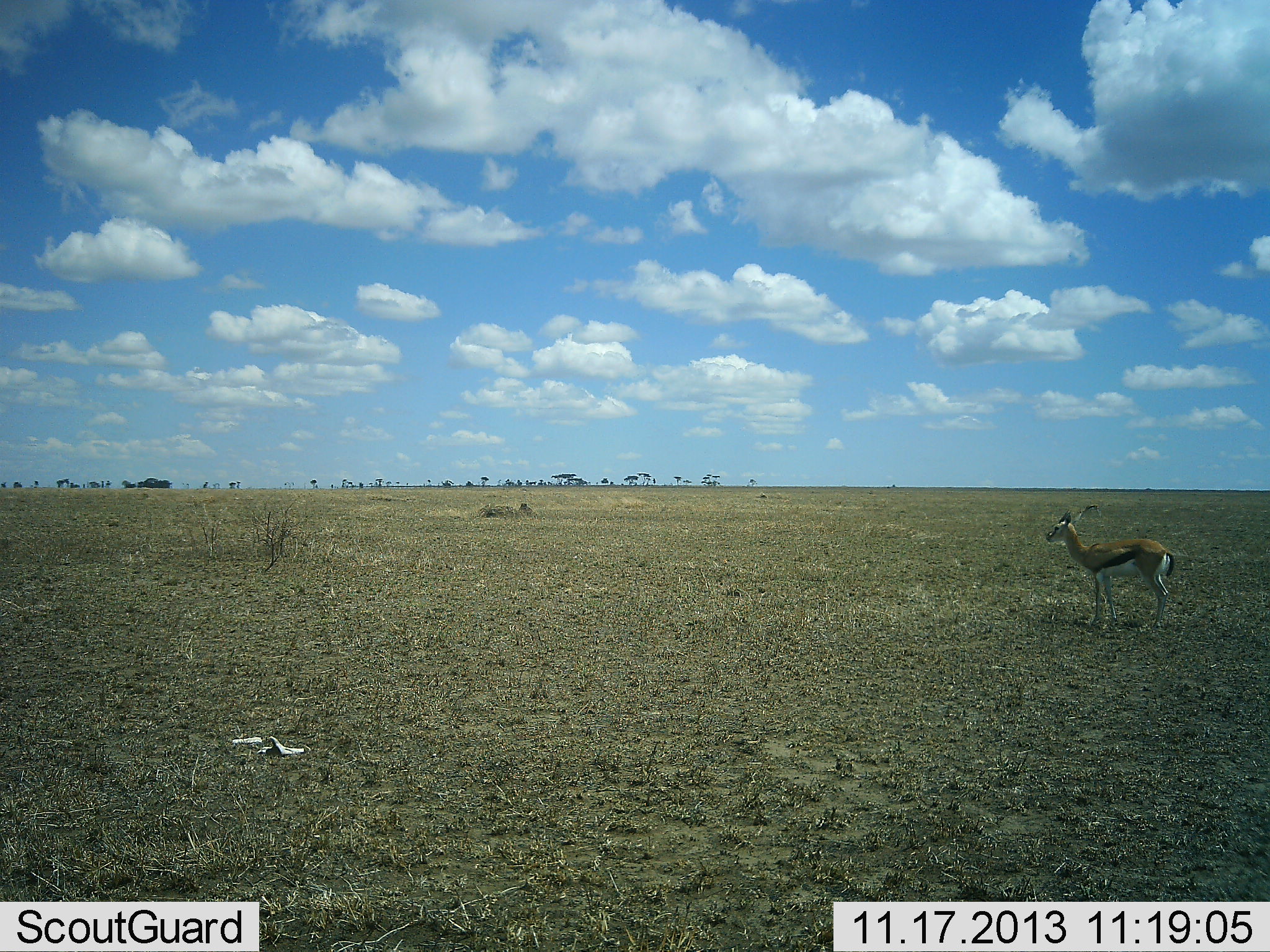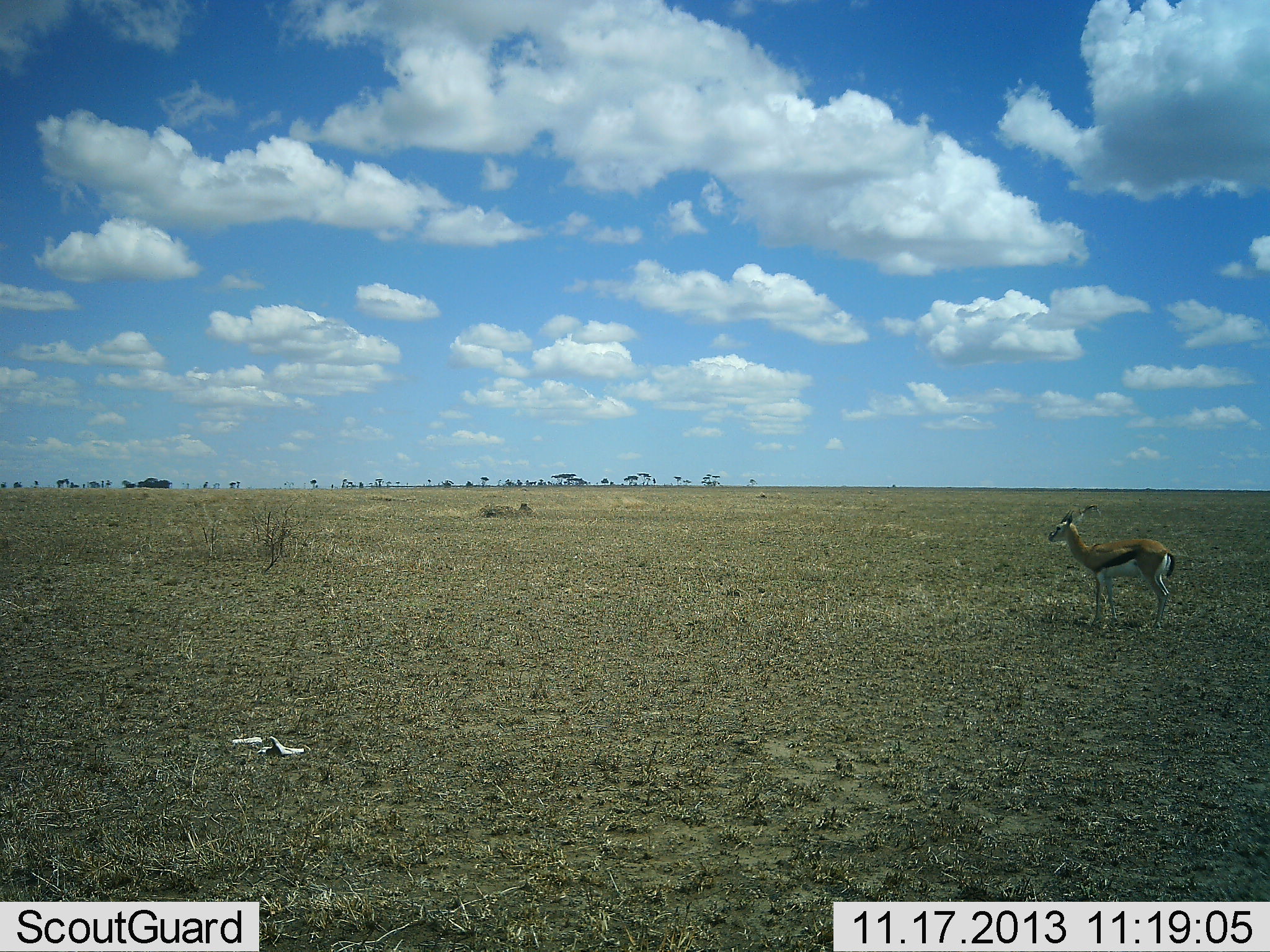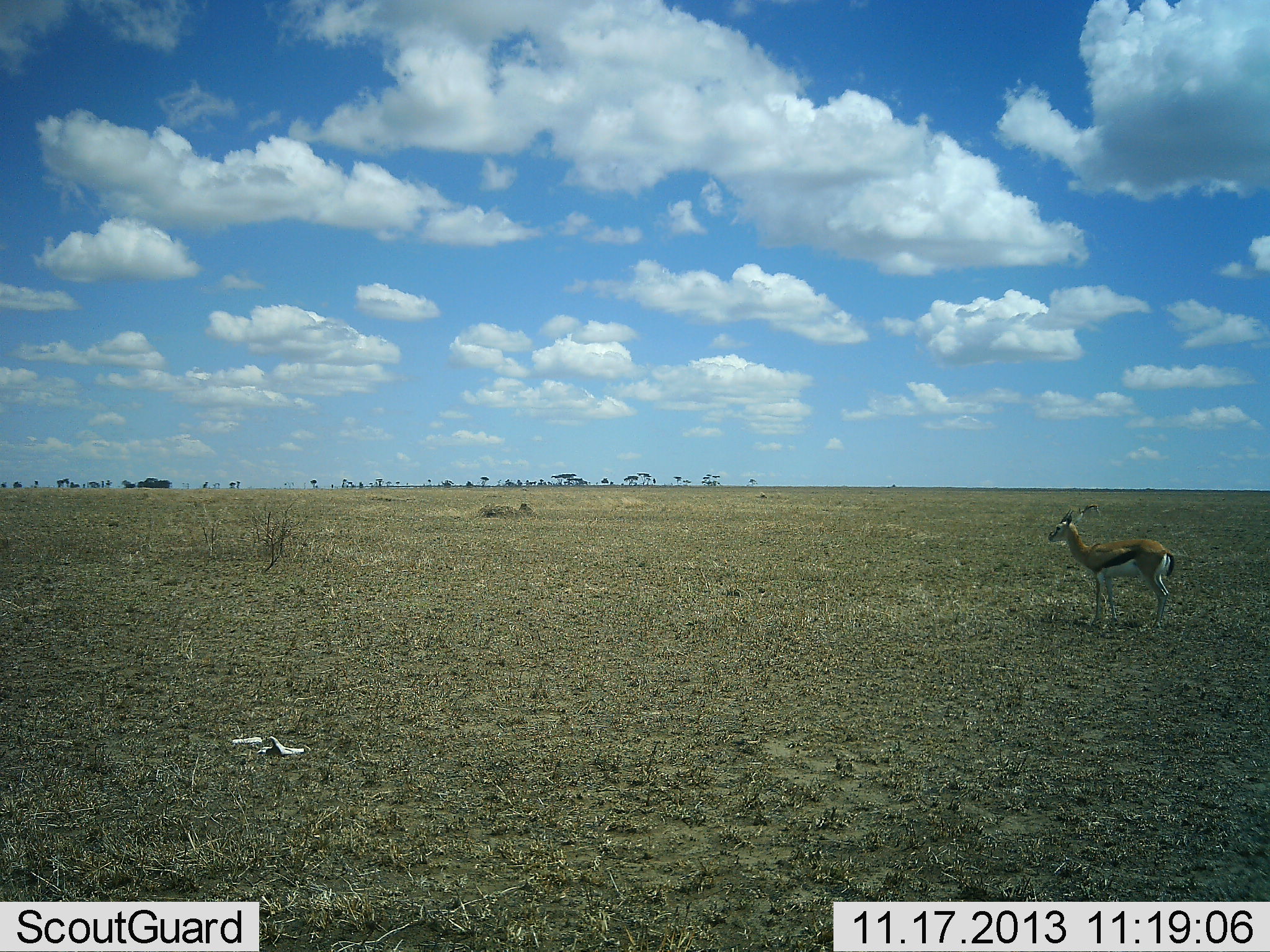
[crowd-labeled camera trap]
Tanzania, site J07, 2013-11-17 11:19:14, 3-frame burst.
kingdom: Animalia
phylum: Chordata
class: Mammalia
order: Artiodactyla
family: Bovidae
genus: Eudorcas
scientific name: Eudorcas thomsonii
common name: thomson's gazelle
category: gazellethomsons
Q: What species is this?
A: Gazellethomsons (thomson's gazelle) (Eudorcas thomsonii).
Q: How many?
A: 1.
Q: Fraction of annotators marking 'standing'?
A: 98%.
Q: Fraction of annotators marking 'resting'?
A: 0%.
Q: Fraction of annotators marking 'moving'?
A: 2%.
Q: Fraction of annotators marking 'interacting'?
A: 0%.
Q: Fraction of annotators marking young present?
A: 0%.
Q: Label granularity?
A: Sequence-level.